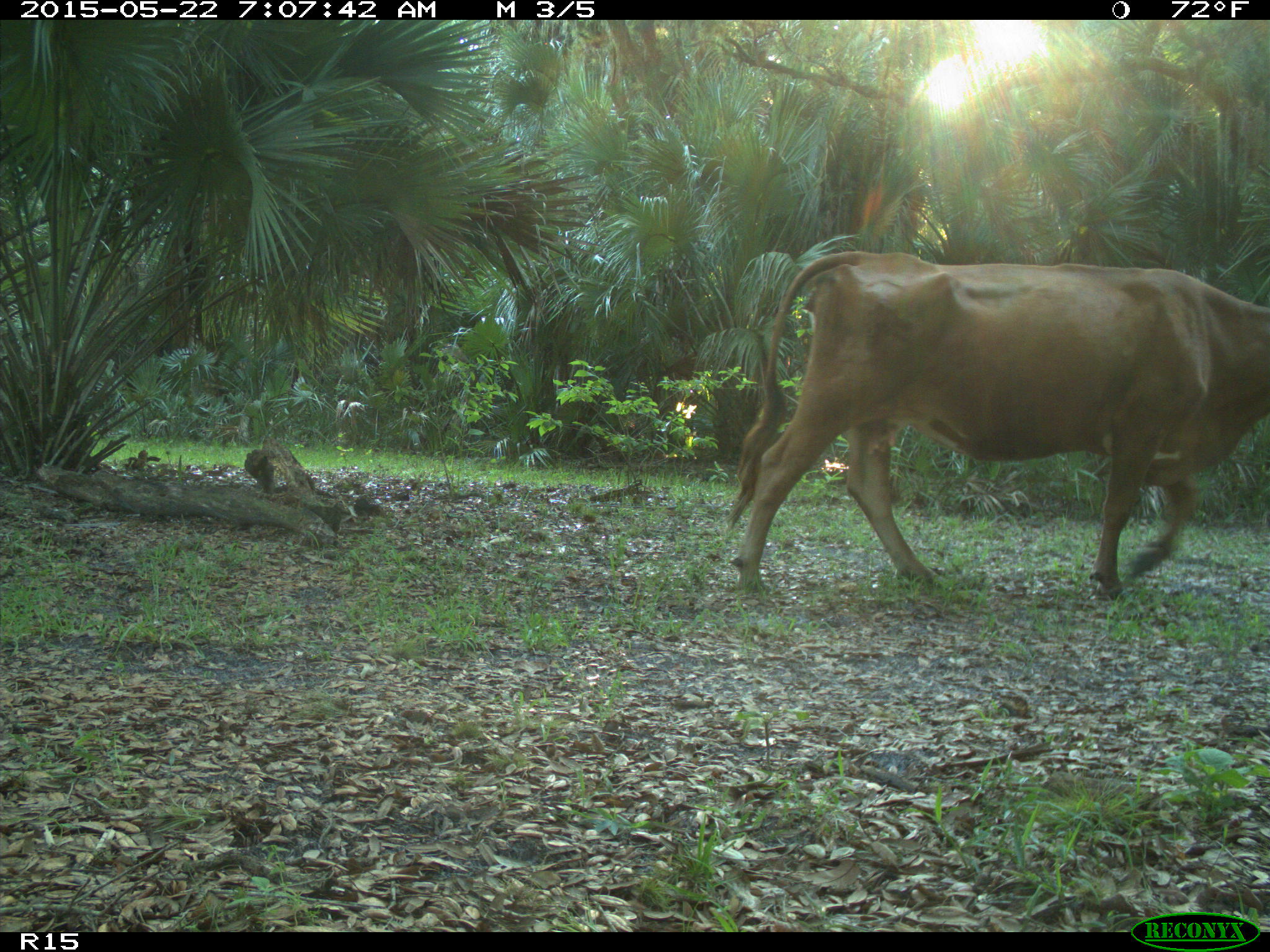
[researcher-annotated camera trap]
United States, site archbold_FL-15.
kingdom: Animalia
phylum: Chordata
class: Mammalia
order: Artiodactyla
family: Bovidae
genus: Bos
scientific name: Bos taurus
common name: domestic cow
Bos taurus (domestic cow).